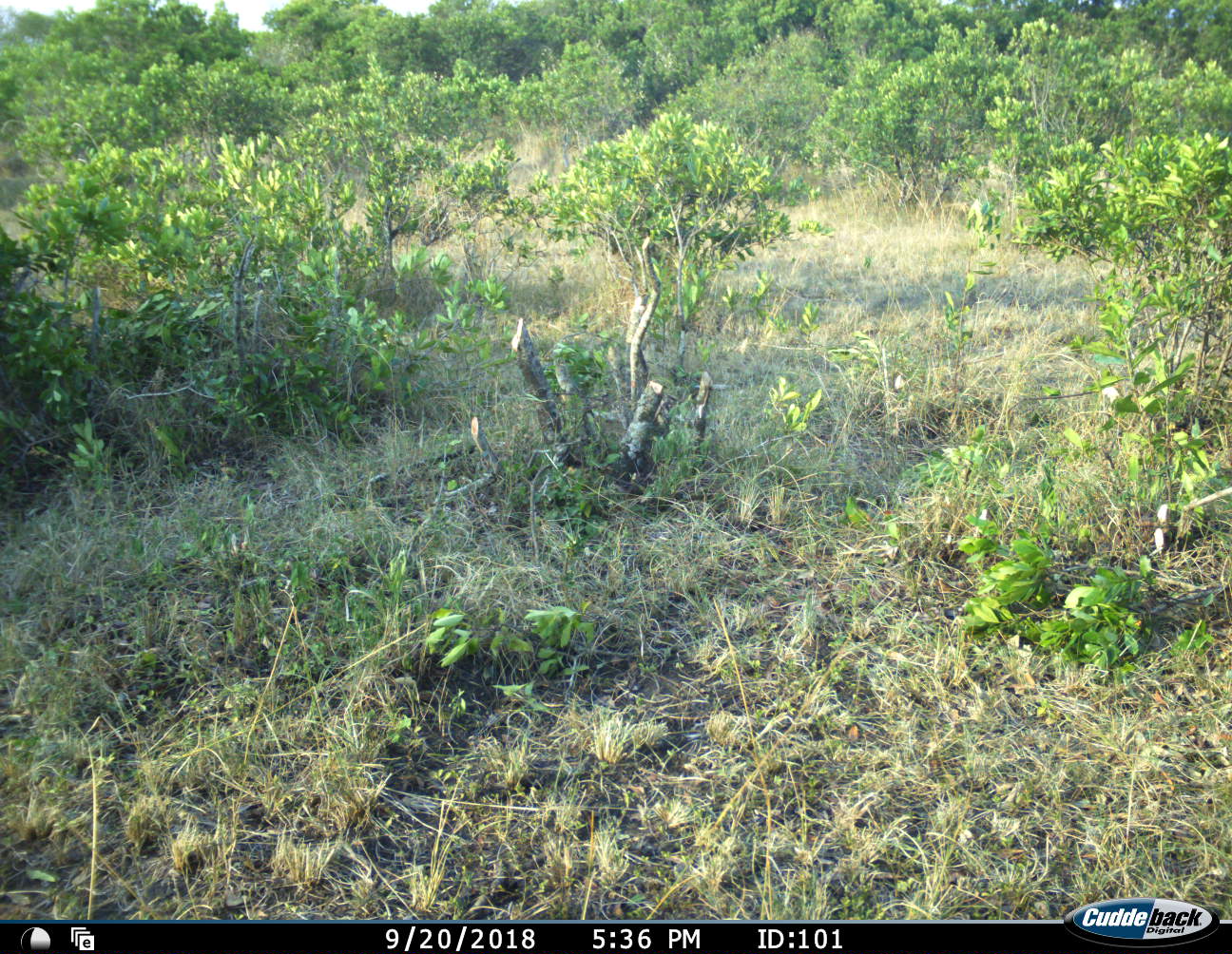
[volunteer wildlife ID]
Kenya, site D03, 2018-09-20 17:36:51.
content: no animal present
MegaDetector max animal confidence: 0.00